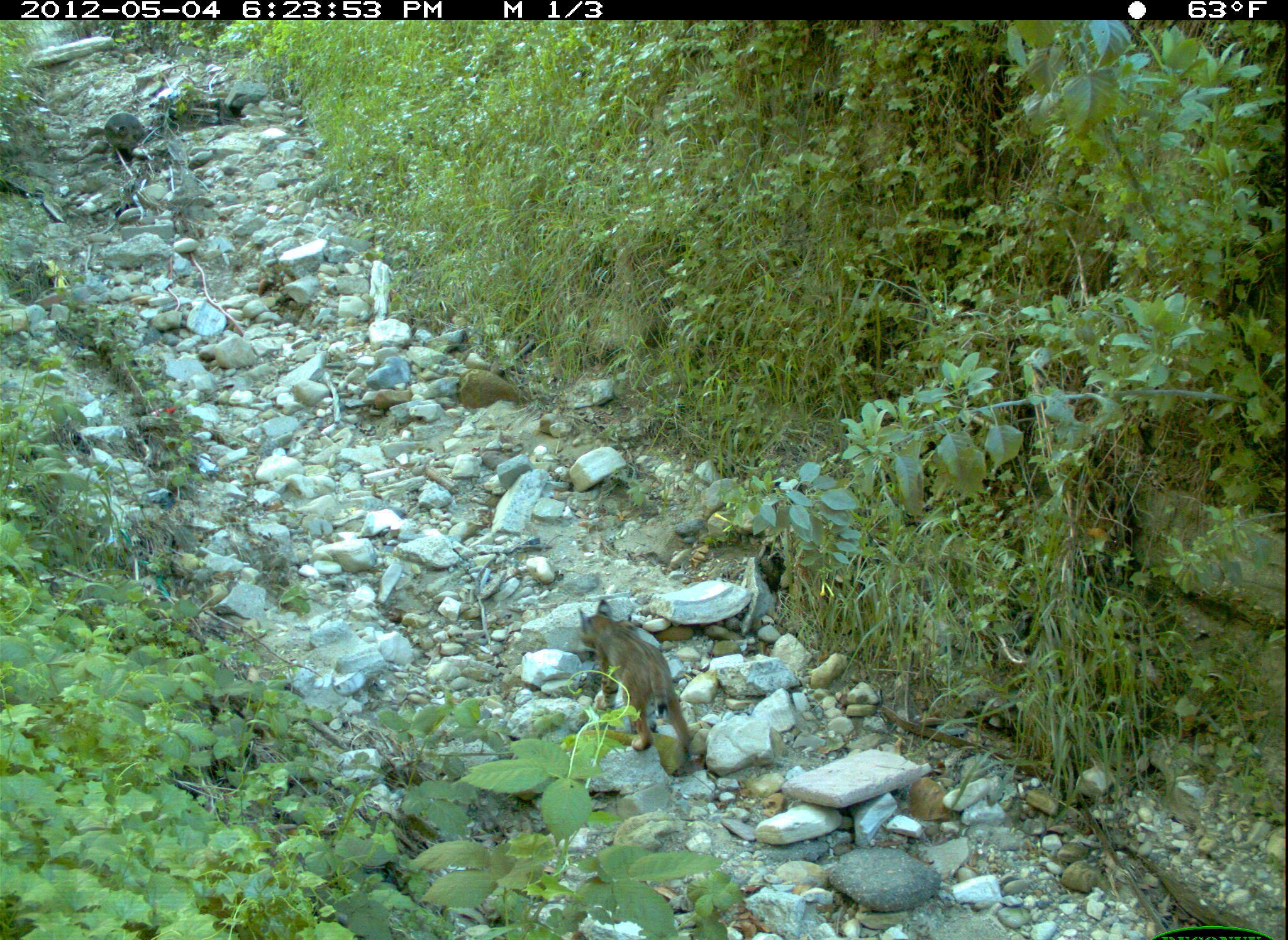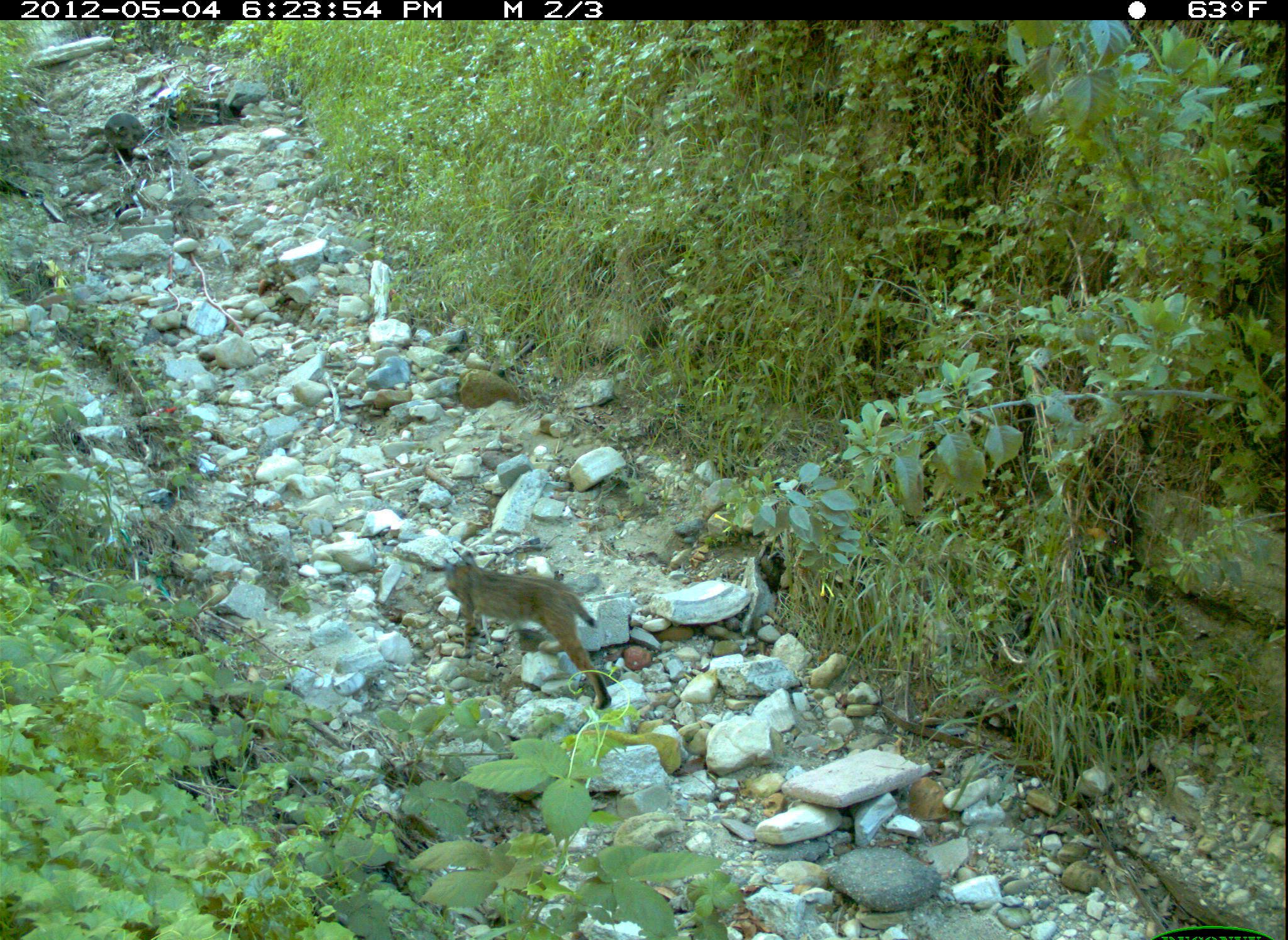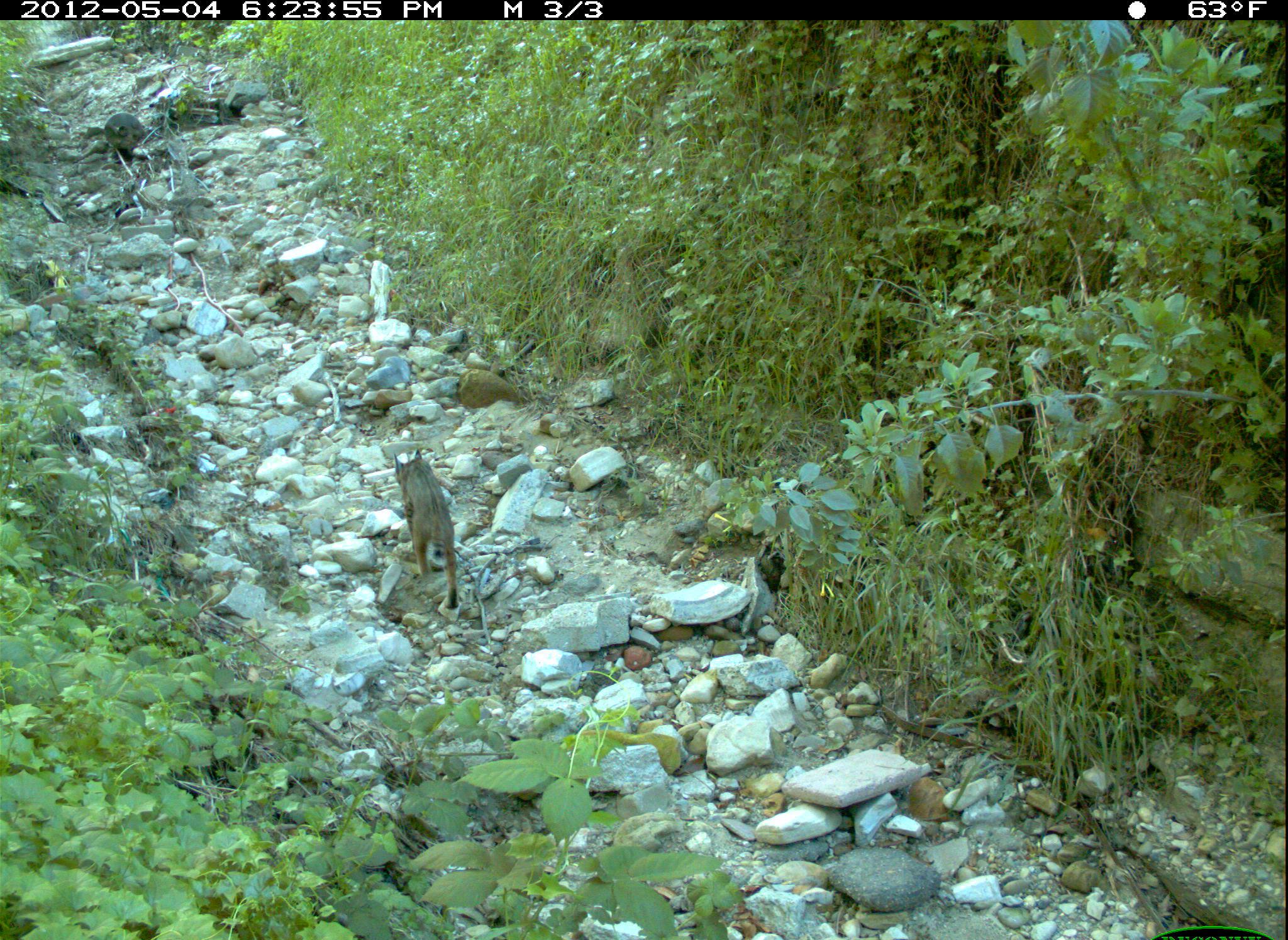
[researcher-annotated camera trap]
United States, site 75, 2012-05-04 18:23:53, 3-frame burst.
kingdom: Animalia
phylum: Chordata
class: Mammalia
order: Carnivora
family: Felidae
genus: Lynx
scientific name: Lynx rufus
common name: bobcat